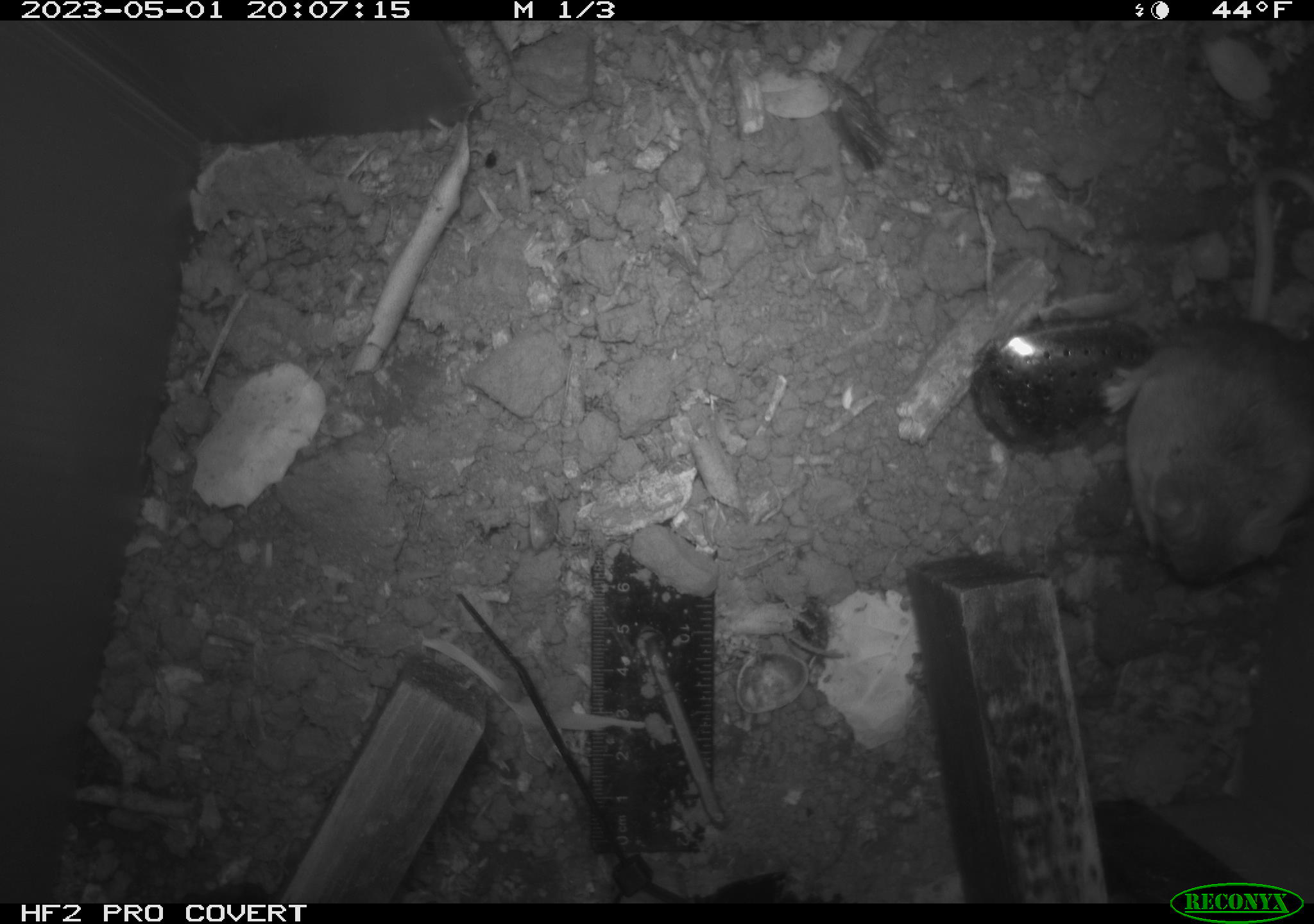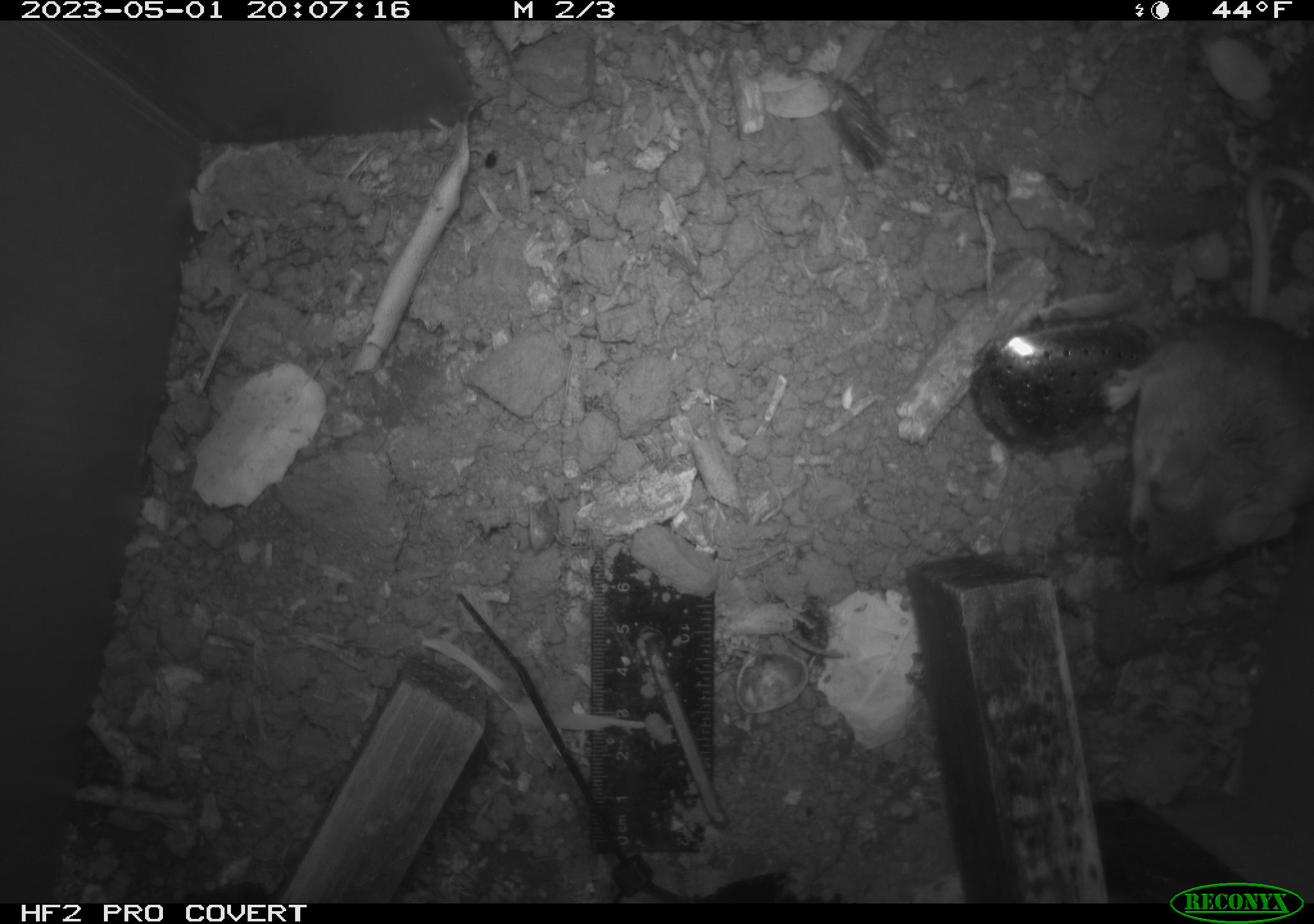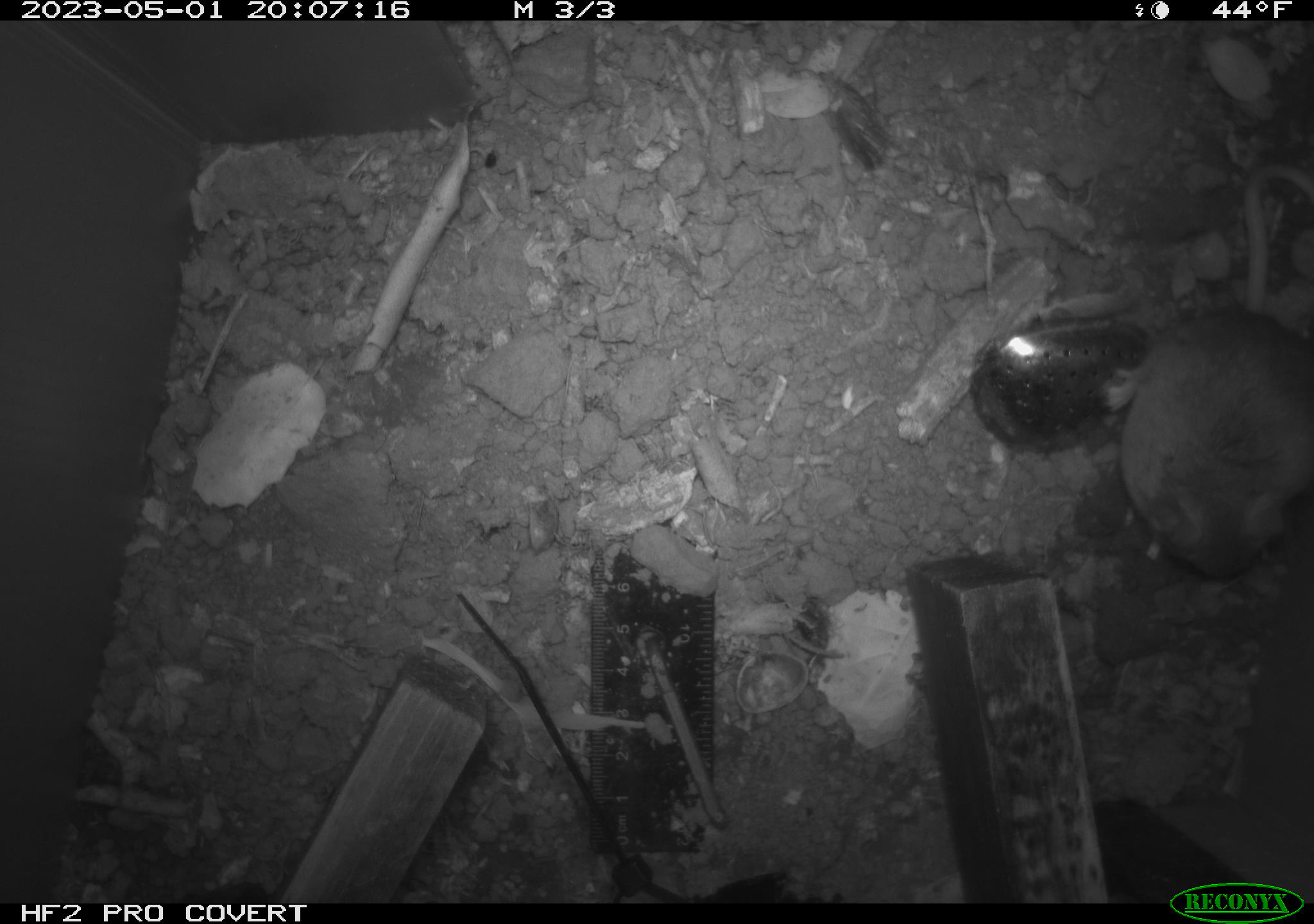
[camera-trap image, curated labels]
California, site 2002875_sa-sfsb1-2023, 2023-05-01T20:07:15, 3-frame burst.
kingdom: Animalia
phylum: Chordata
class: Mammalia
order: Rodentia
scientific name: Rodentia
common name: mouse species